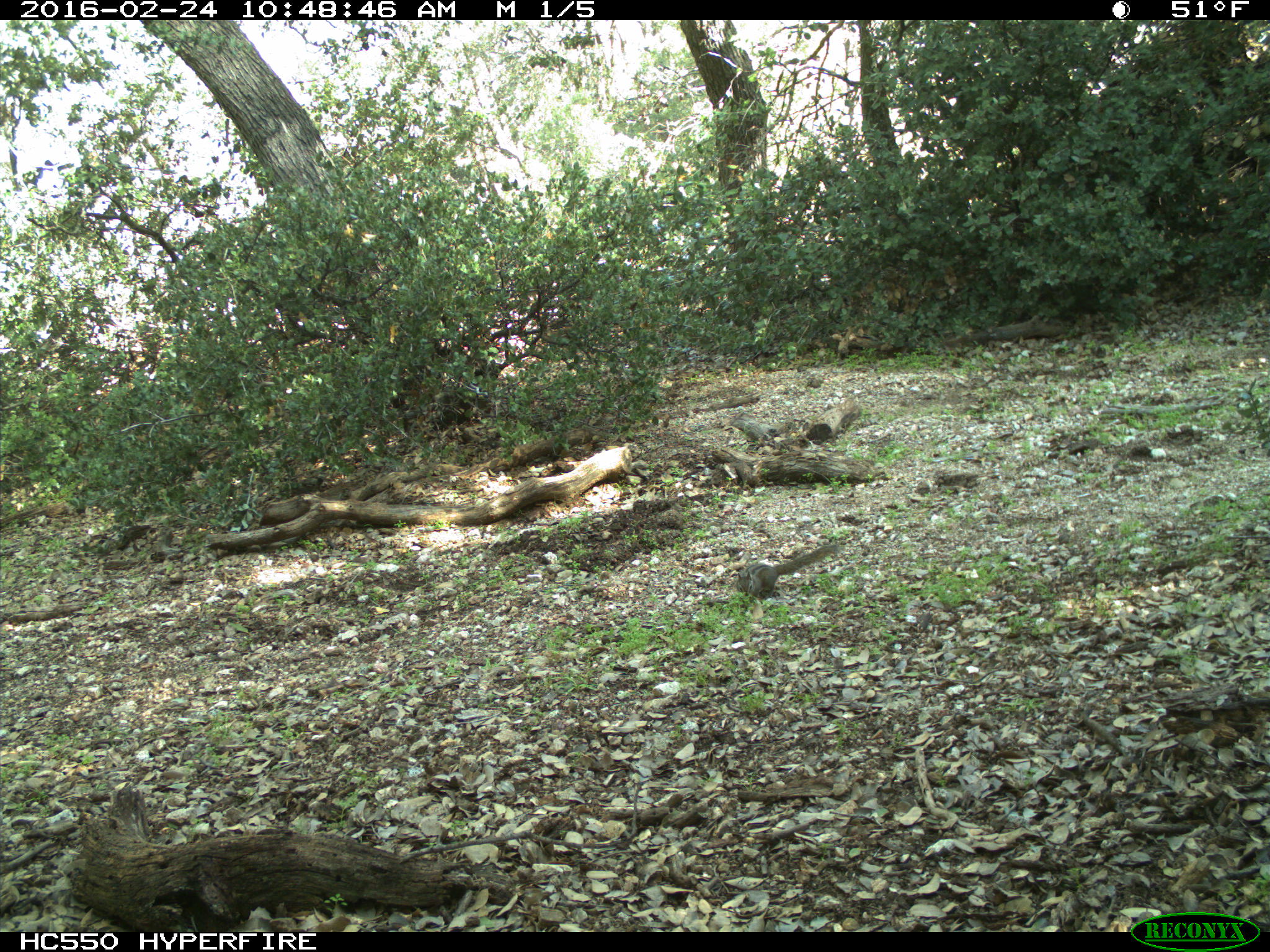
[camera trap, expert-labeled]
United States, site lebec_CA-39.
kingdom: Animalia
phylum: Chordata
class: Mammalia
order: Rodentia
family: Sciuridae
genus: Tamias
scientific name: Tamias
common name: chipmunk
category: unidentified chipmunk